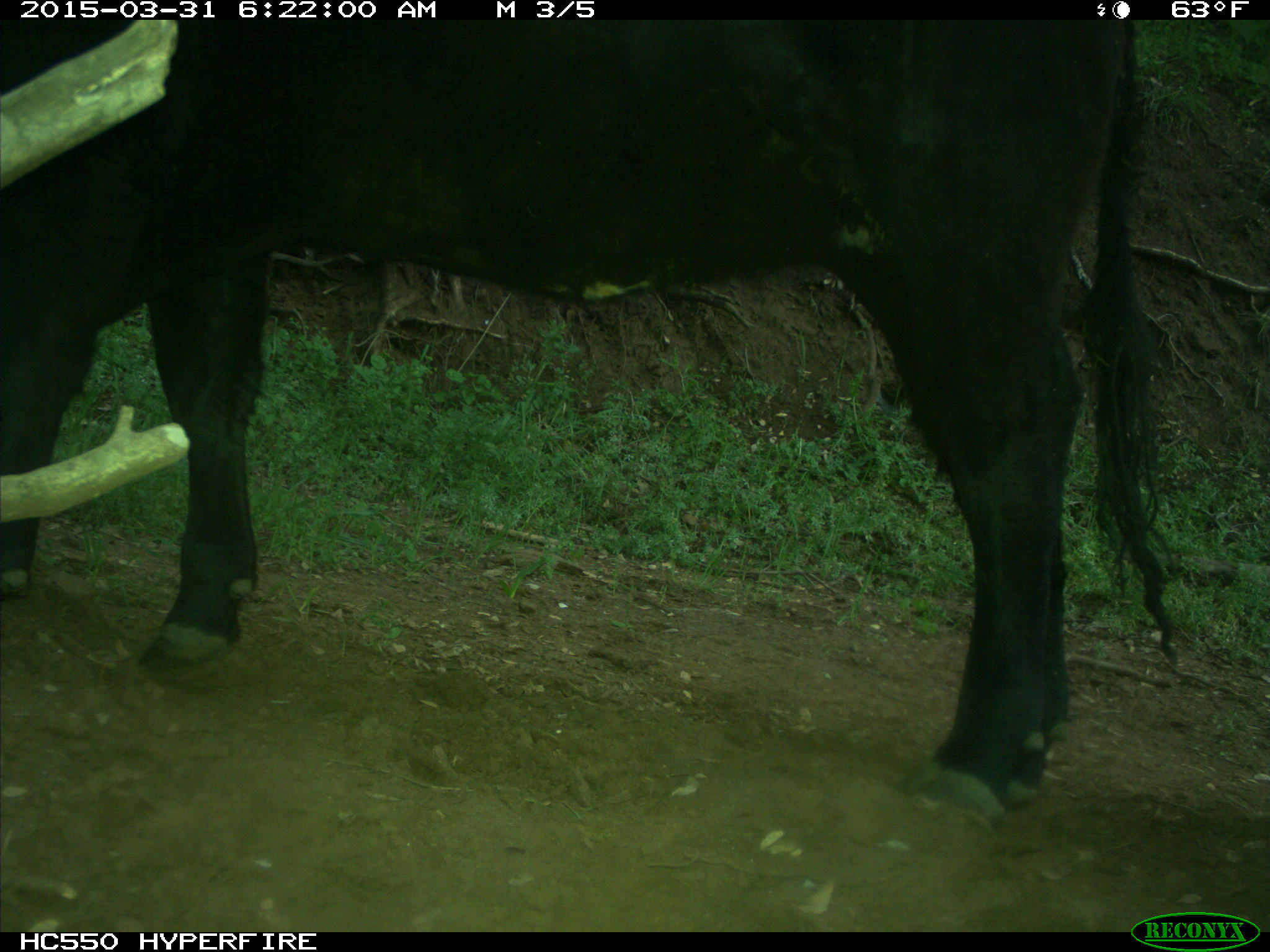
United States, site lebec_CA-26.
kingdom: Animalia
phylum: Chordata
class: Mammalia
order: Artiodactyla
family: Bovidae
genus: Bos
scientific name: Bos taurus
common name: domestic cow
Bos taurus (domestic cow).